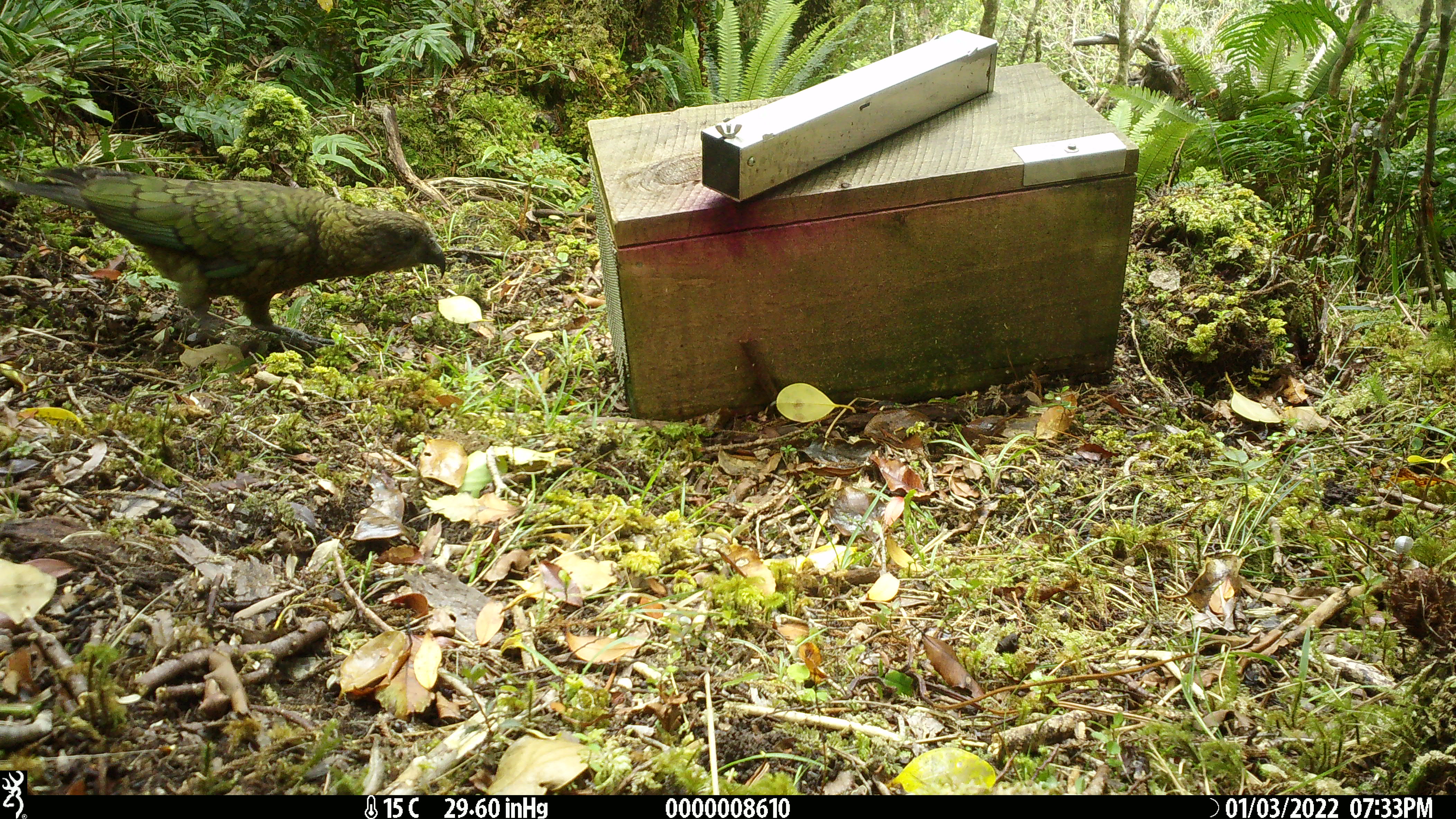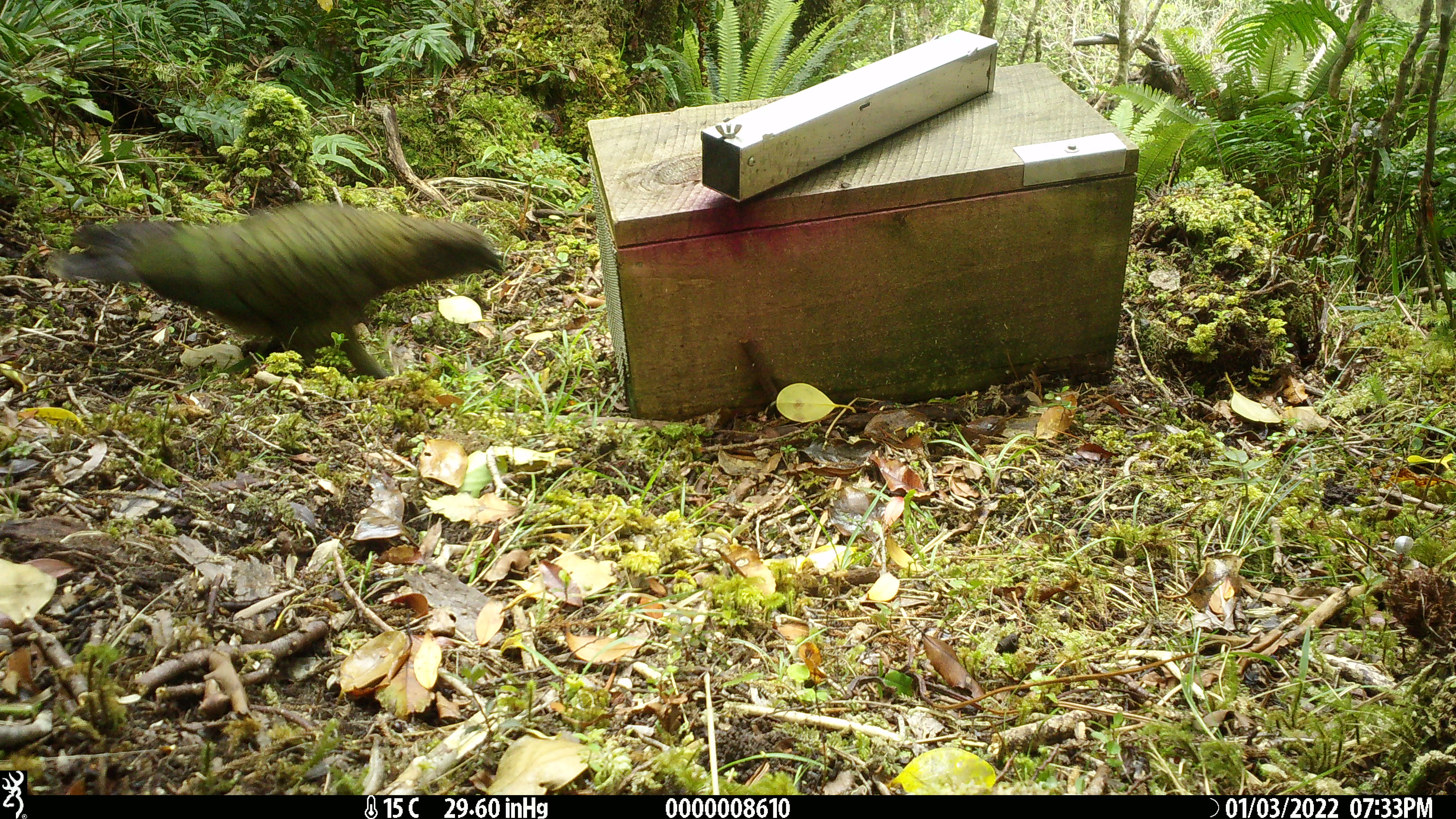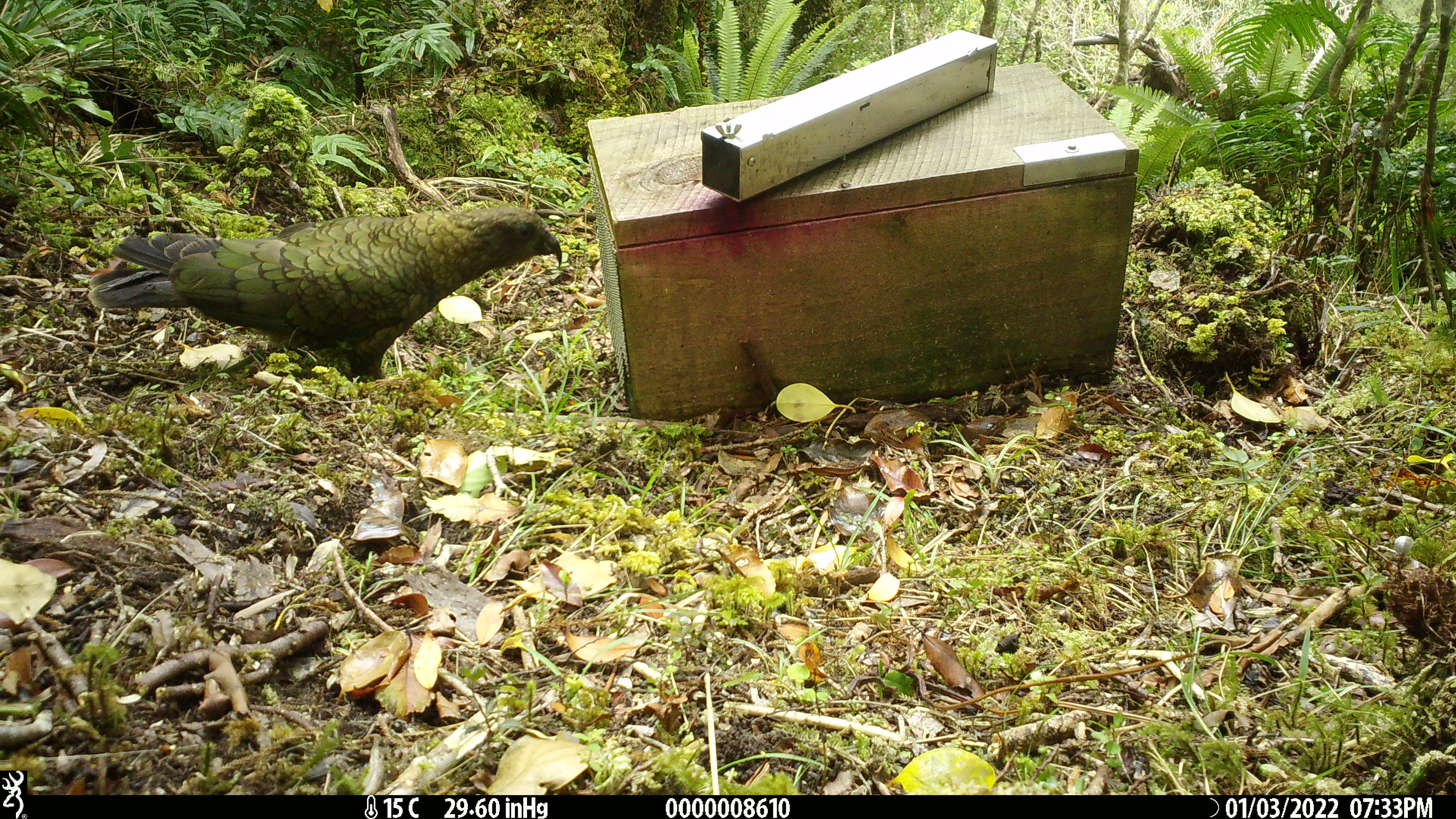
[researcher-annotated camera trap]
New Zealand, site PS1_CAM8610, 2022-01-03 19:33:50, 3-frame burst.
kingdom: Animalia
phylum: Chordata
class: Aves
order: Psittaciformes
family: Strigopidae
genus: Nestor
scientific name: Nestor notabilis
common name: kea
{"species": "kea (Nestor notabilis)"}